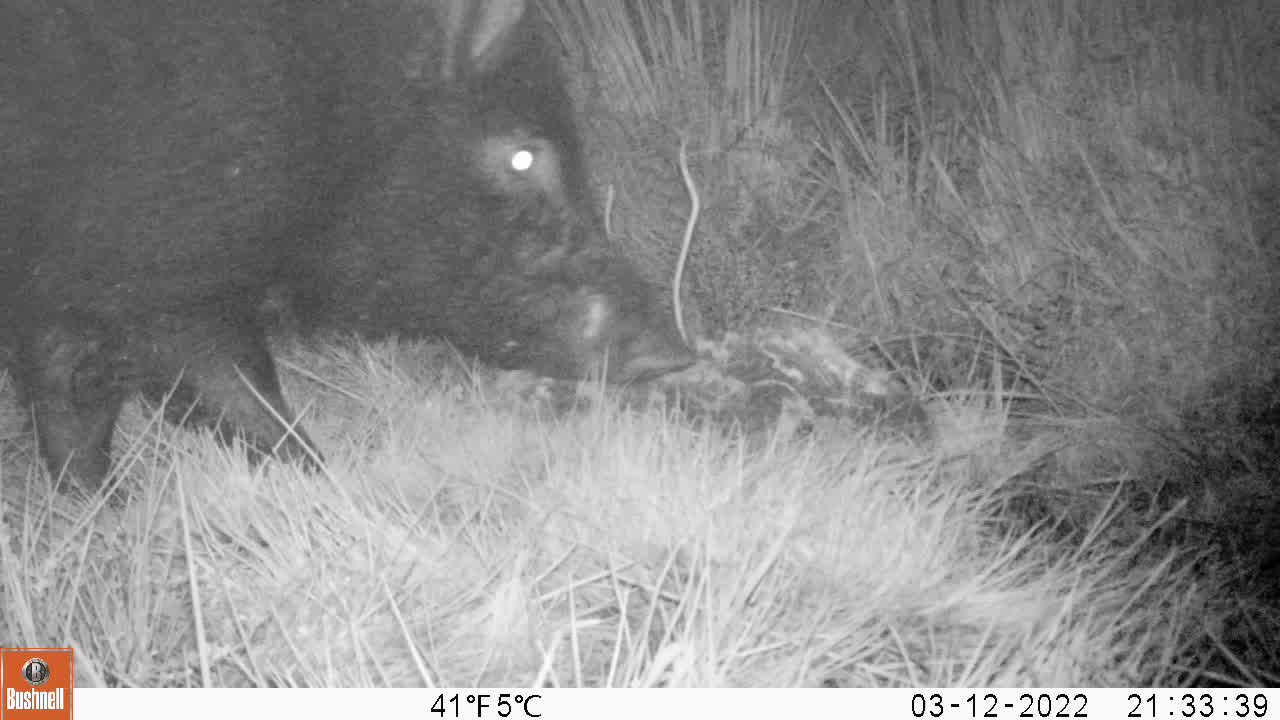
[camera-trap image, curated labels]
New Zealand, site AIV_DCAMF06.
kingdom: Animalia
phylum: Chordata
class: Mammalia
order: Artiodactyla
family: Suidae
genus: Sus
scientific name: Sus scrofa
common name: pig